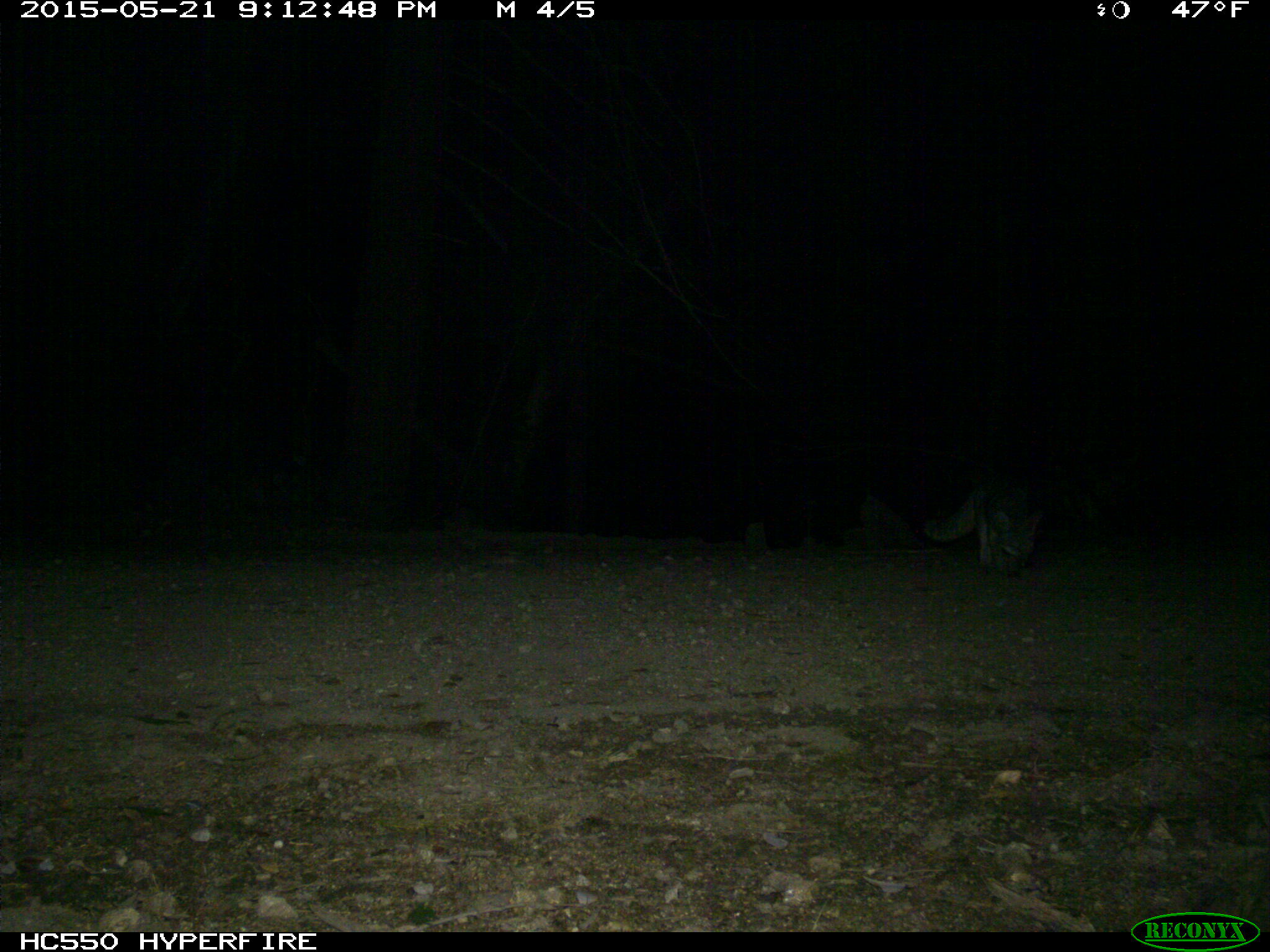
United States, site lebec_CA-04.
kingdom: Animalia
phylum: Chordata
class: Mammalia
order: Carnivora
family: Canidae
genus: Urocyon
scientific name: Urocyon cinereoargenteus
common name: gray fox